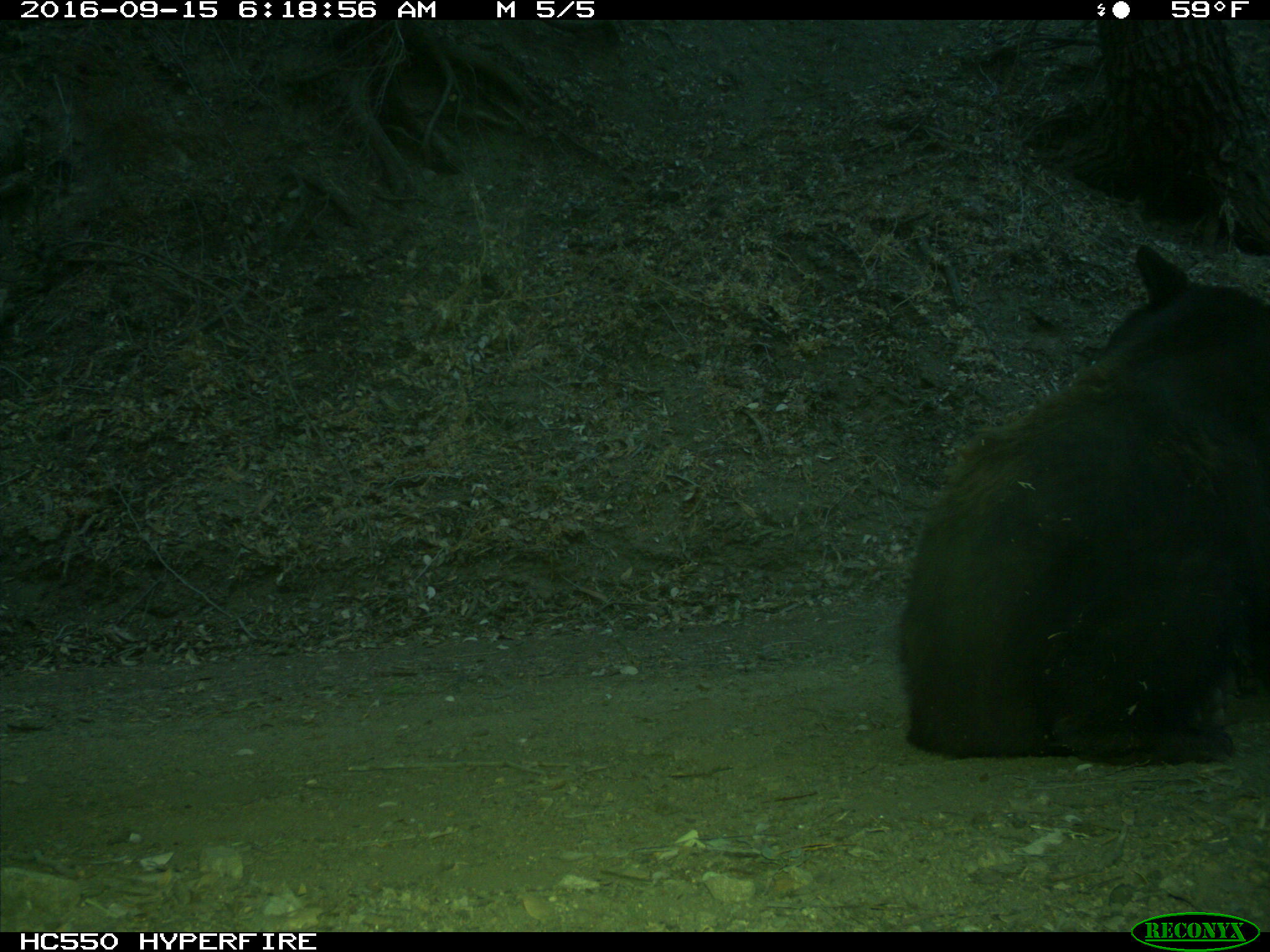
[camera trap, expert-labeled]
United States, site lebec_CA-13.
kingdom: Animalia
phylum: Chordata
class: Mammalia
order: Carnivora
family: Ursidae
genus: Ursus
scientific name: Ursus americanus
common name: american black bear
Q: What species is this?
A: Ursus americanus (american black bear).